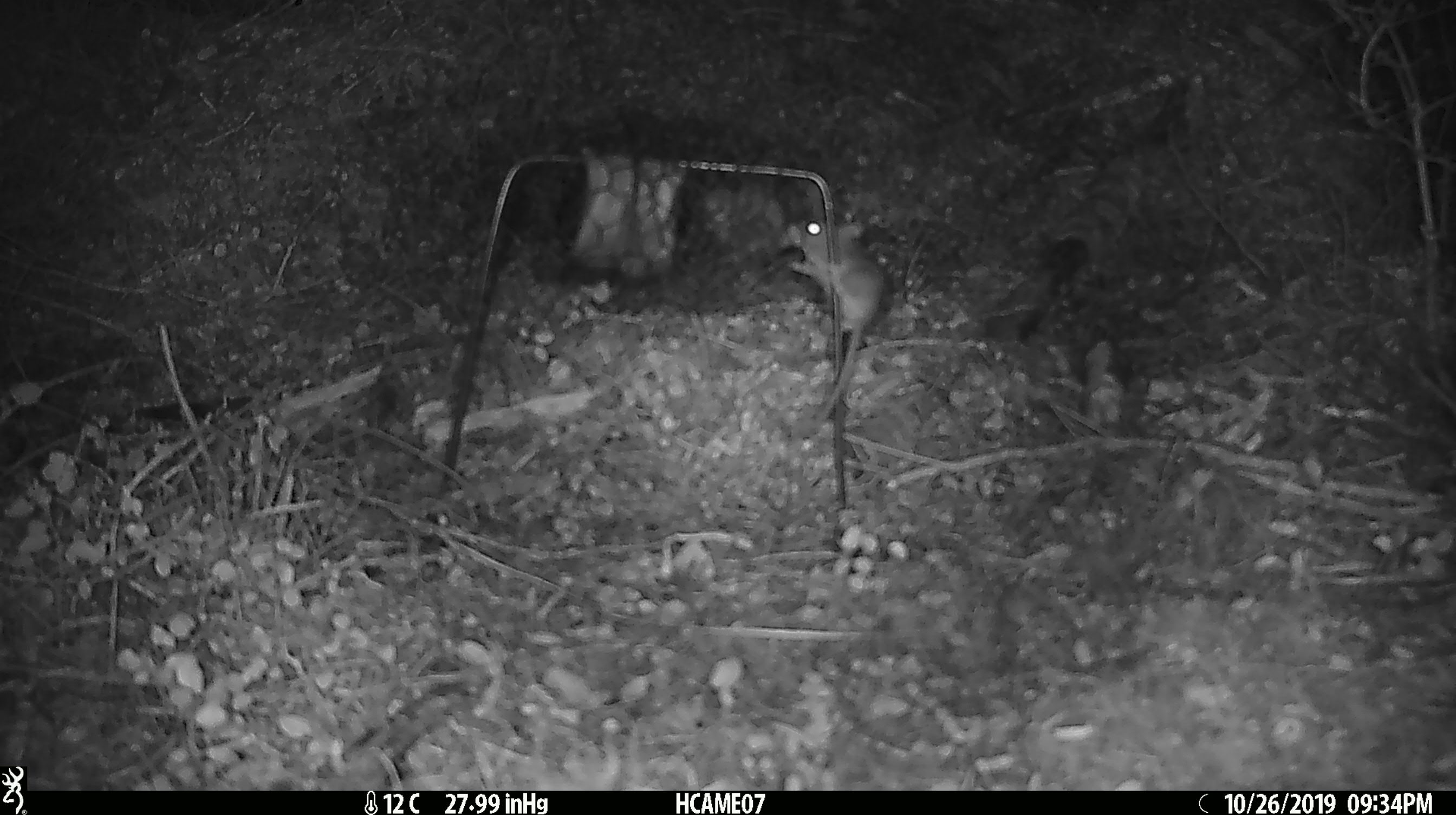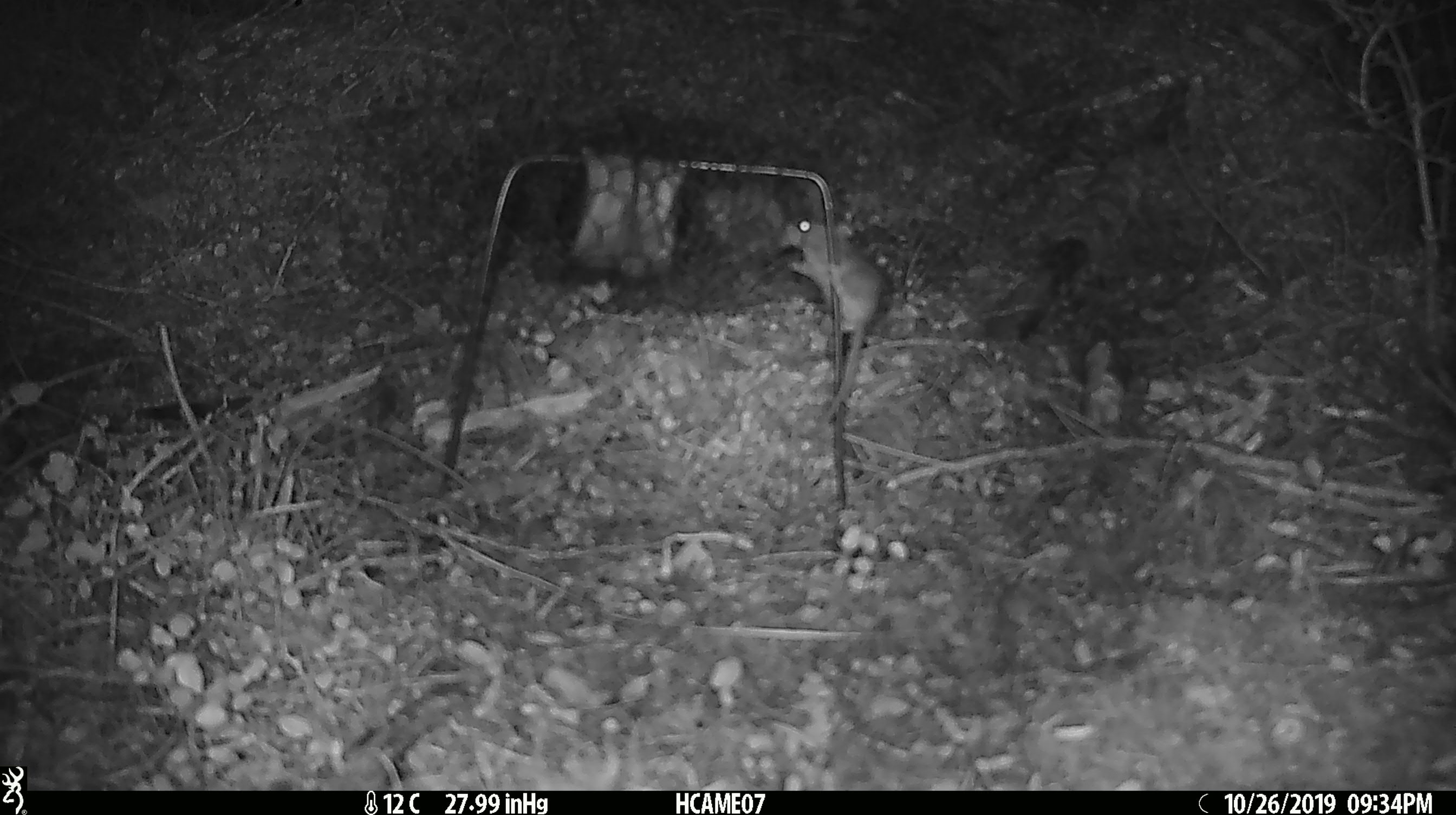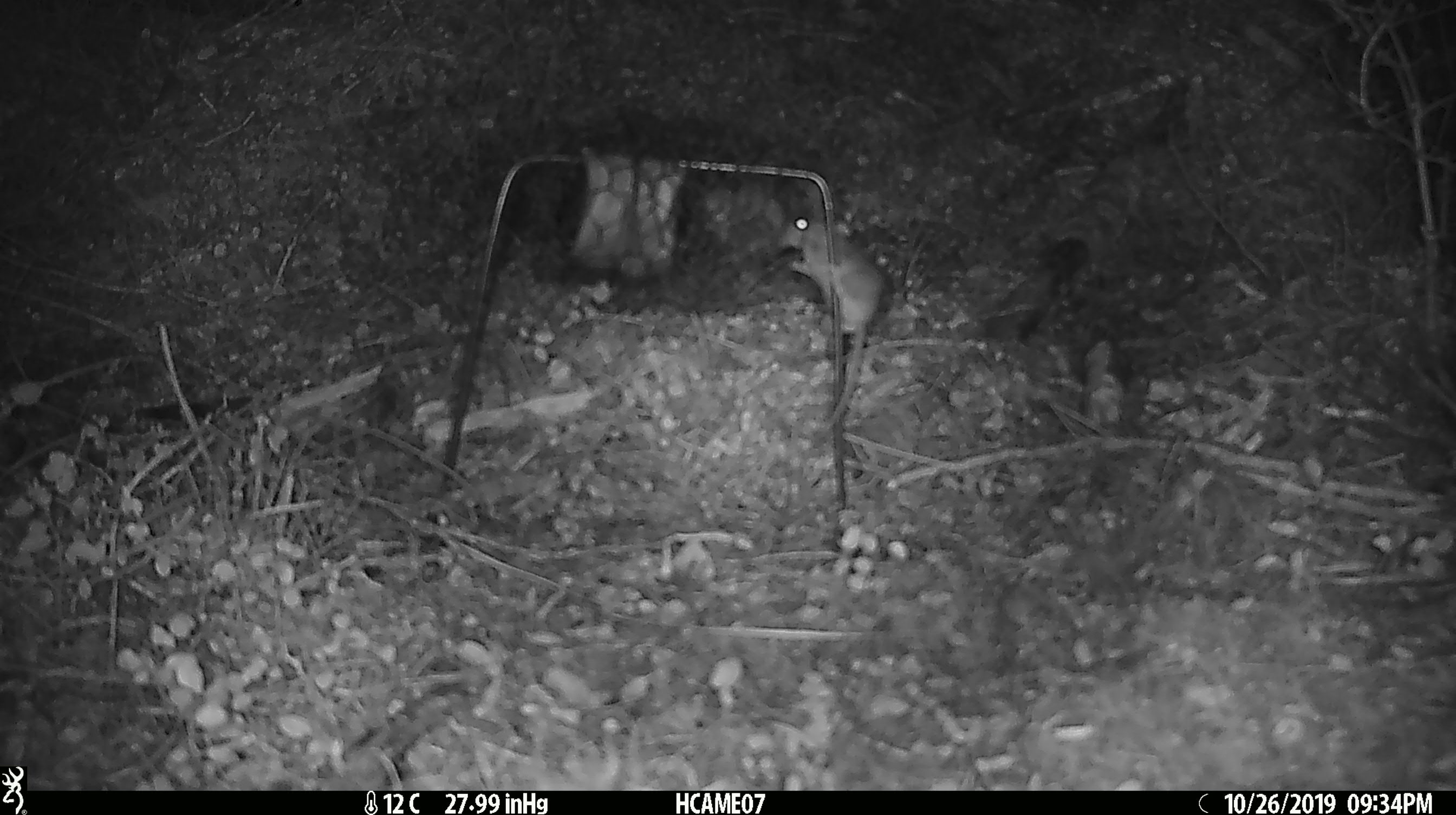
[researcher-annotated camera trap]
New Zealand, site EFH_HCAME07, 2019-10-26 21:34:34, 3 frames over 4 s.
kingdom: Animalia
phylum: Chordata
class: Mammalia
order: Rodentia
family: Muridae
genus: Mus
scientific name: Mus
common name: mouse